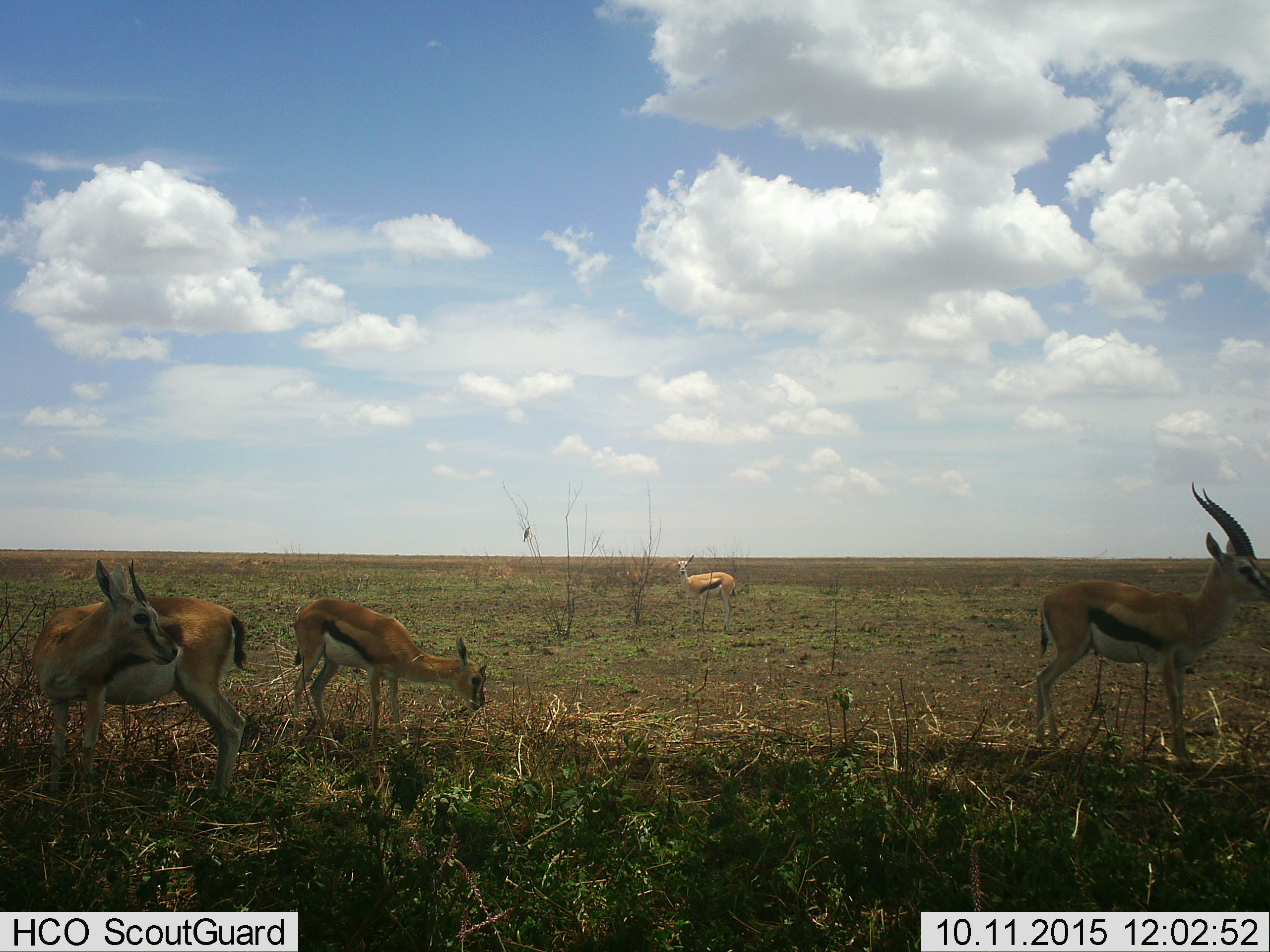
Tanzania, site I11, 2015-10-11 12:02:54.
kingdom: Animalia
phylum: Chordata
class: Mammalia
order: Artiodactyla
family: Bovidae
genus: Eudorcas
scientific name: Eudorcas thomsonii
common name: thomson's gazelle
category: gazellethomsons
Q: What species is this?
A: Gazellethomsons (thomson's gazelle) (Eudorcas thomsonii).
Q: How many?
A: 4.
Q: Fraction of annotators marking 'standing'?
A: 100%.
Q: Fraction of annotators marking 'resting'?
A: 0%.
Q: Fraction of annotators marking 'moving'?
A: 11%.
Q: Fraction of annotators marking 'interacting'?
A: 0%.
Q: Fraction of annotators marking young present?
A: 11%.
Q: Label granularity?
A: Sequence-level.